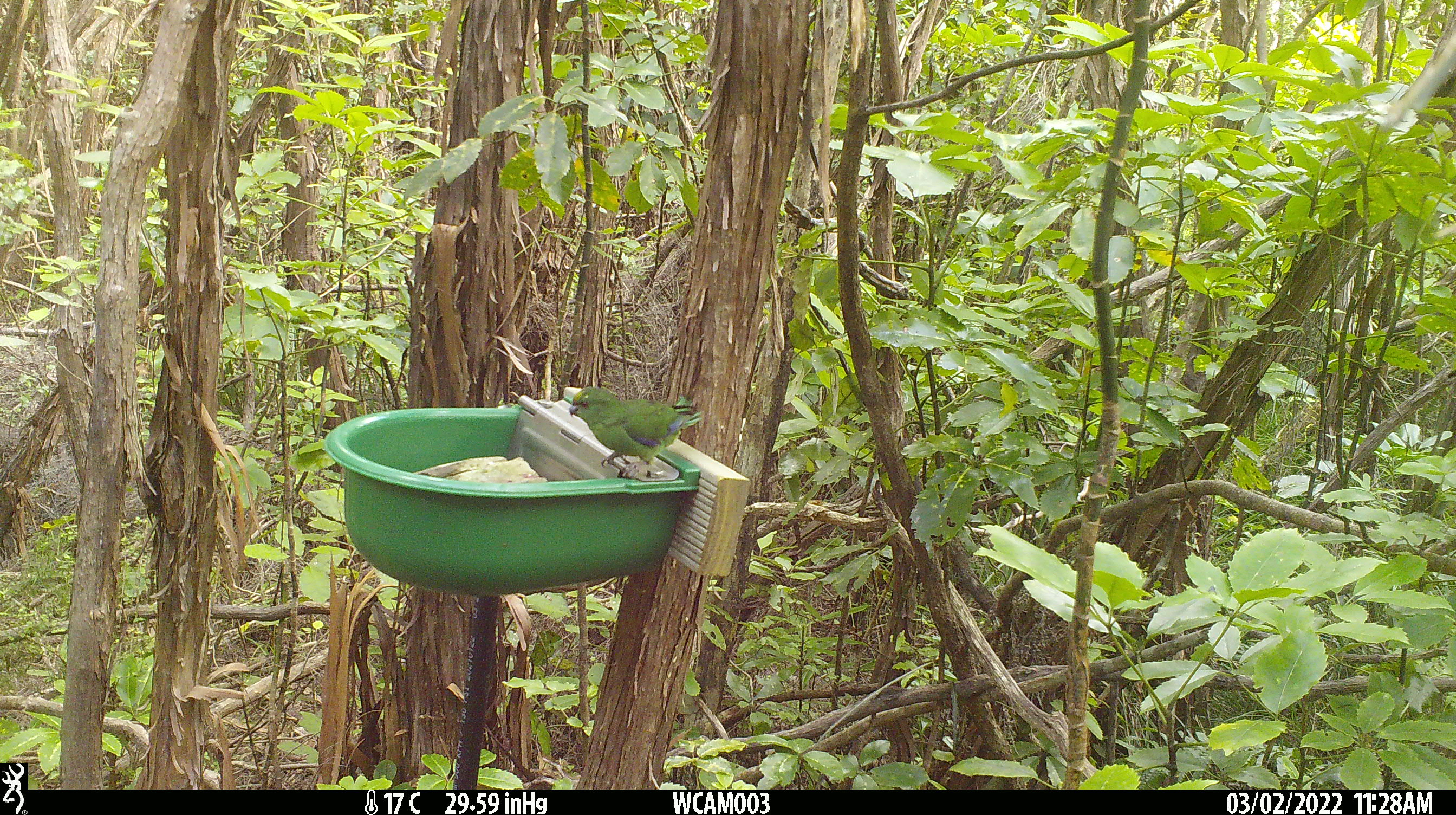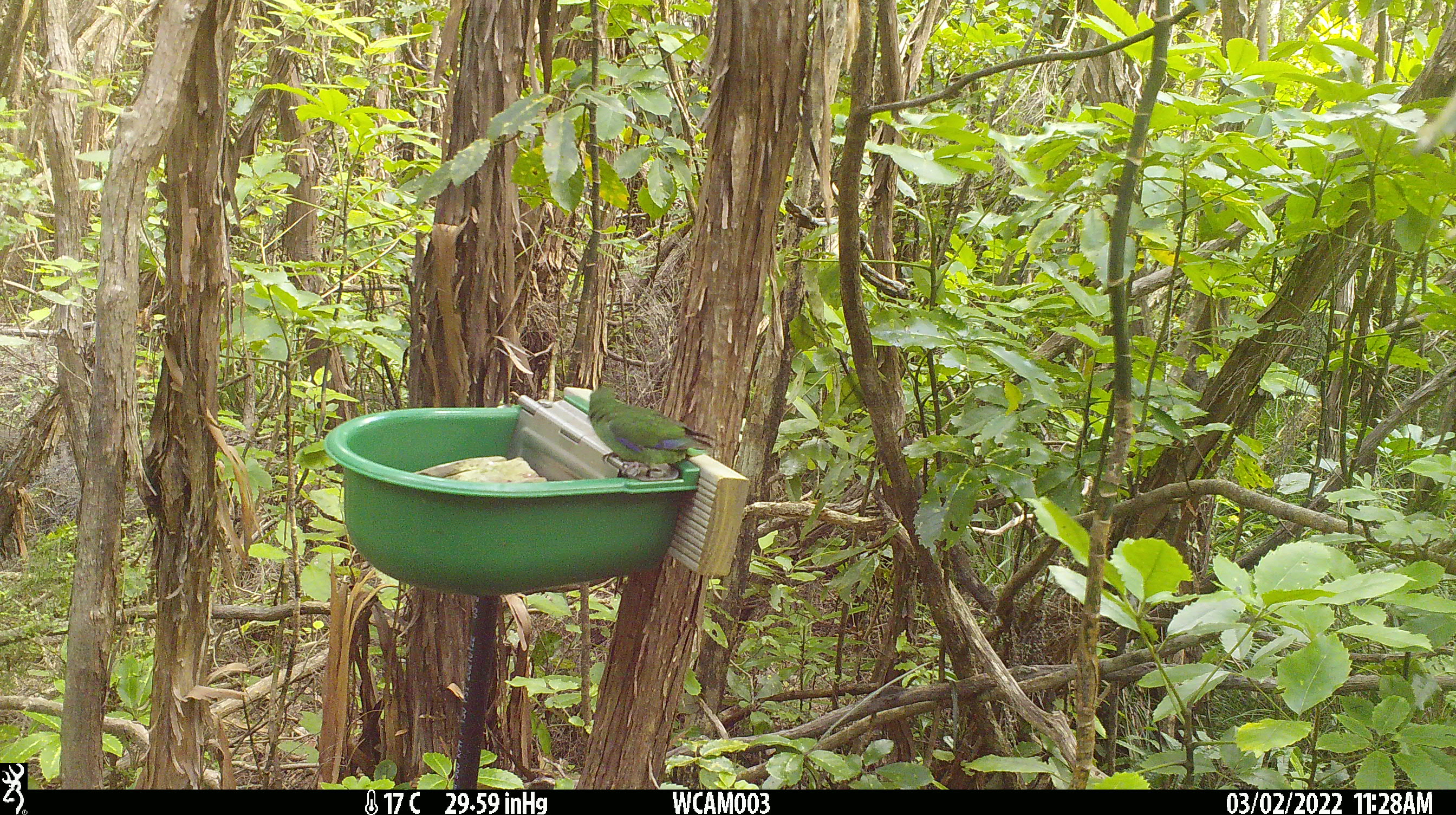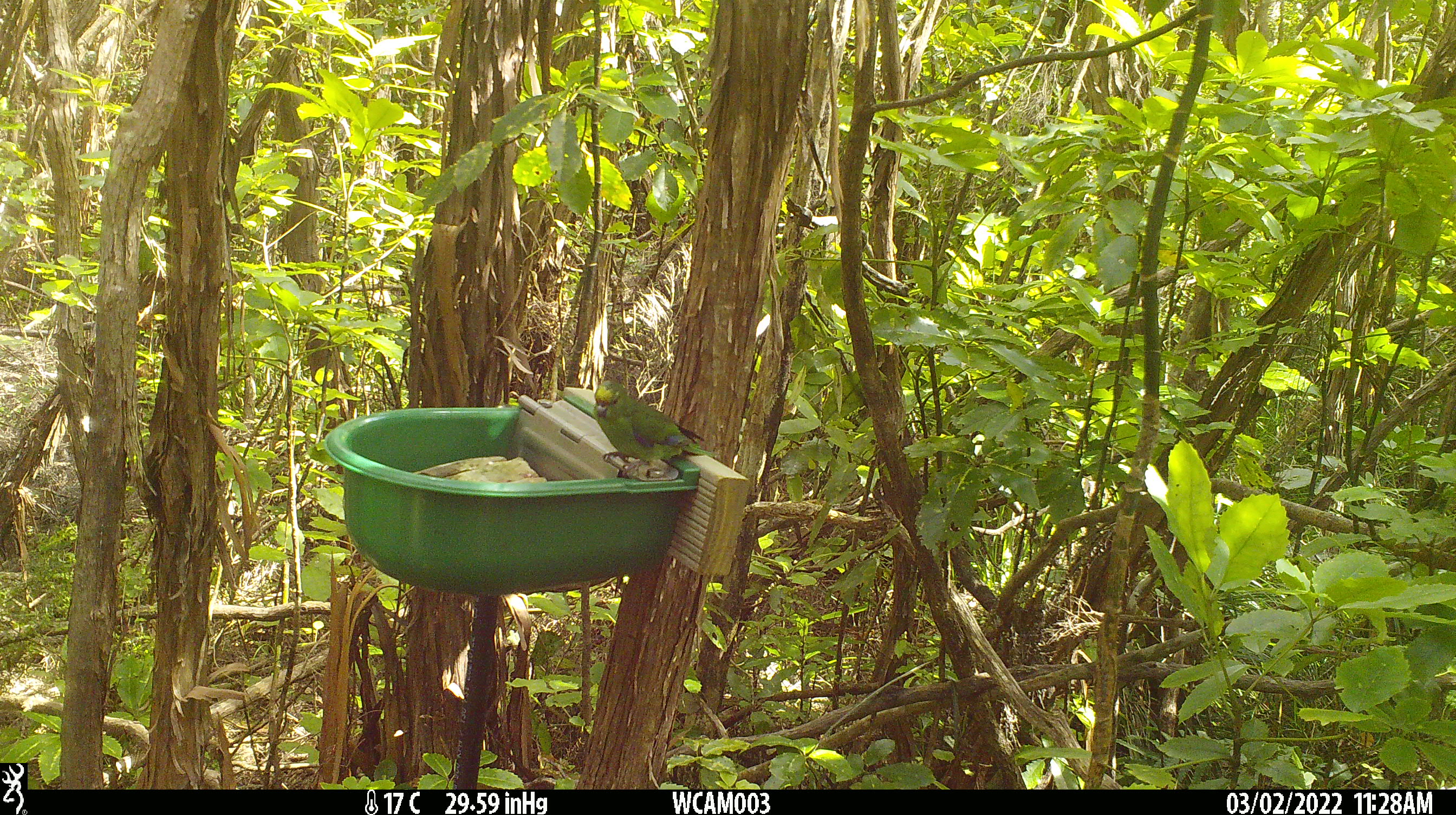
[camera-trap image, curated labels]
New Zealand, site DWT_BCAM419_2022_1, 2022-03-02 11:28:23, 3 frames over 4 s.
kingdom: Animalia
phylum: Chordata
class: Aves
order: Psittaciformes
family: Psittaculidae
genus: Cyanoramphus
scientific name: Cyanoramphus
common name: parakeet